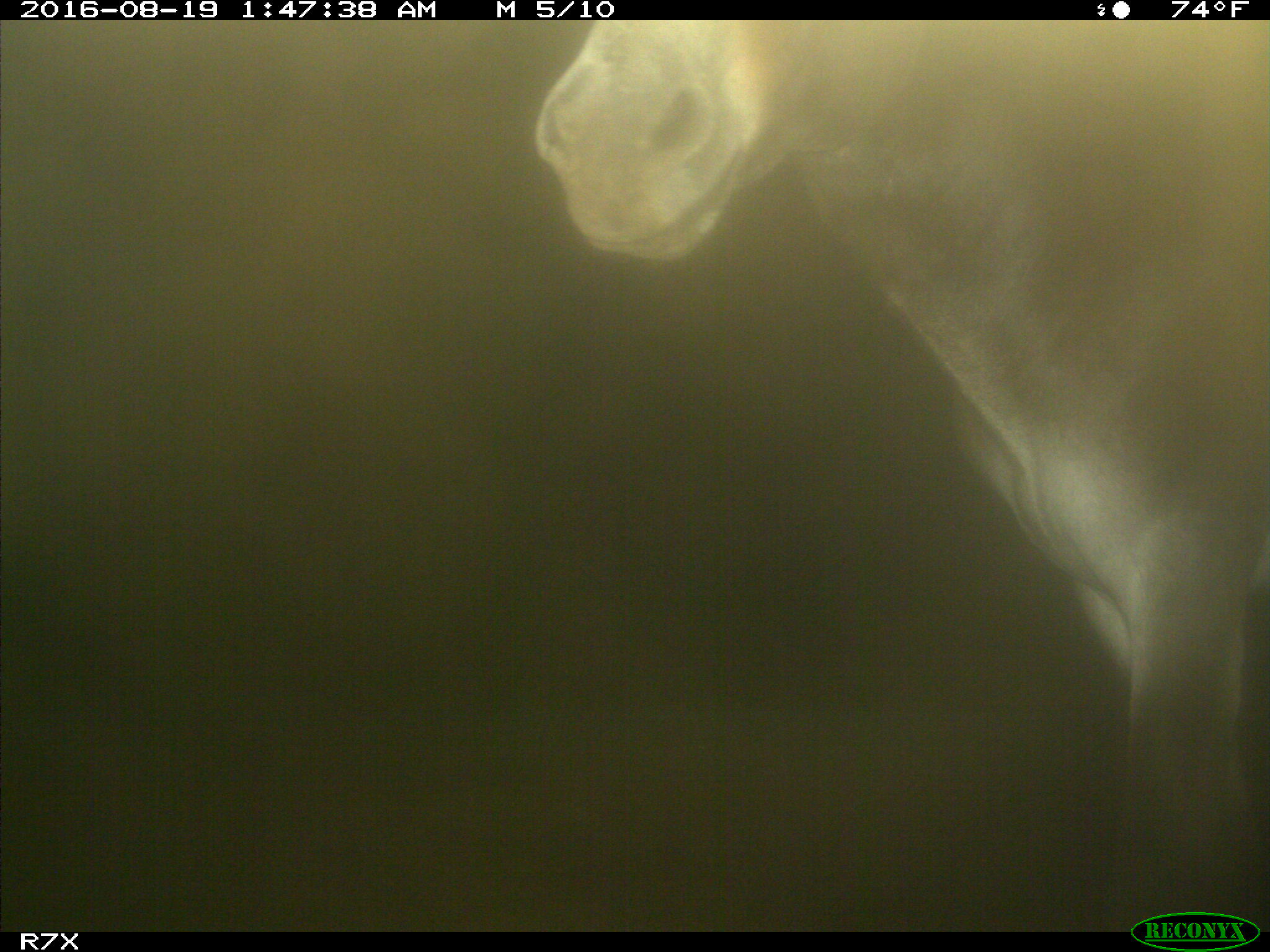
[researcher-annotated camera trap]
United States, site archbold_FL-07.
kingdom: Animalia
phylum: Chordata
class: Mammalia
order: Perissodactyla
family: Equidae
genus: Equus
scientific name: Equus africanus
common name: african wild ass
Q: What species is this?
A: Equus africanus (african wild ass).